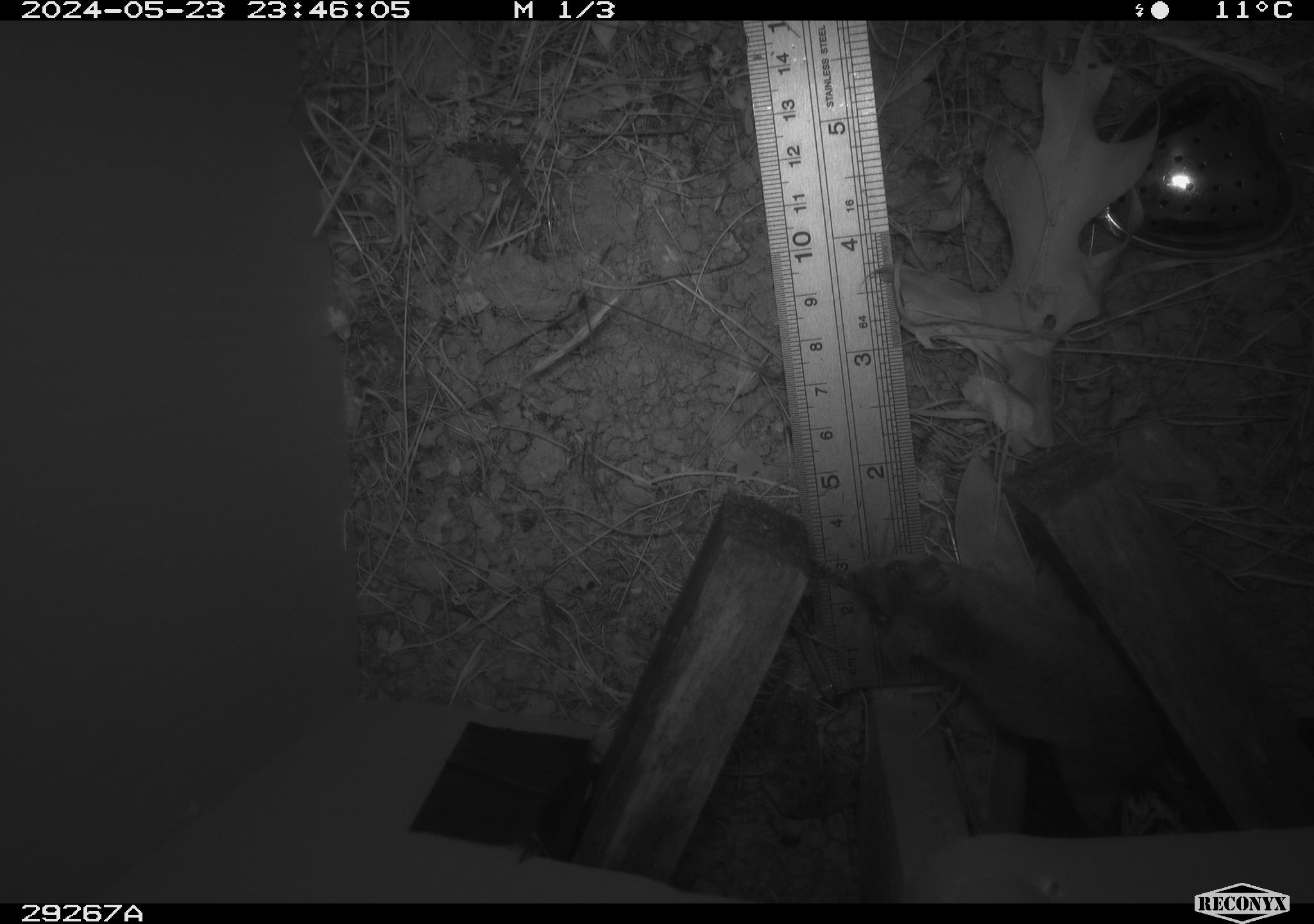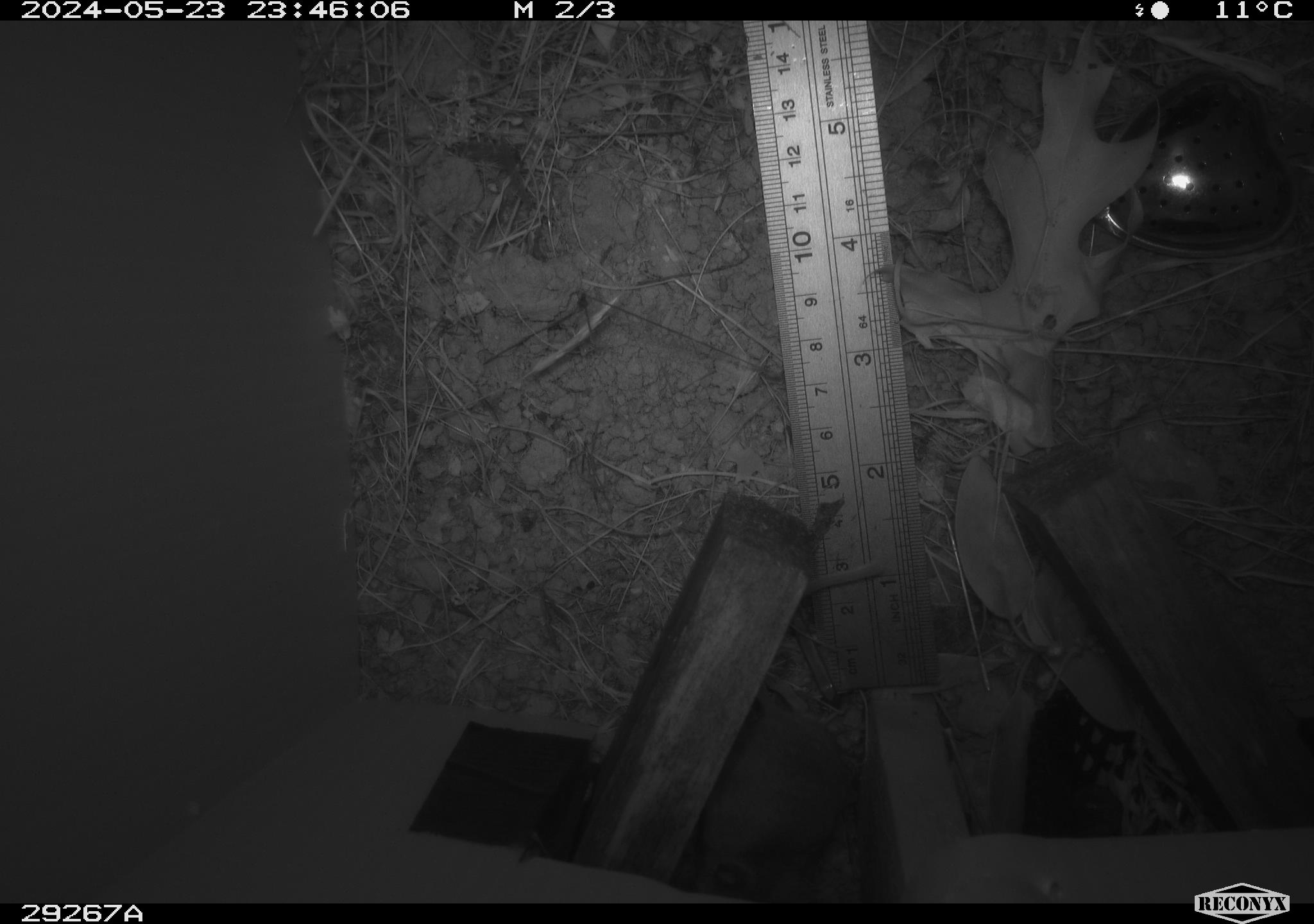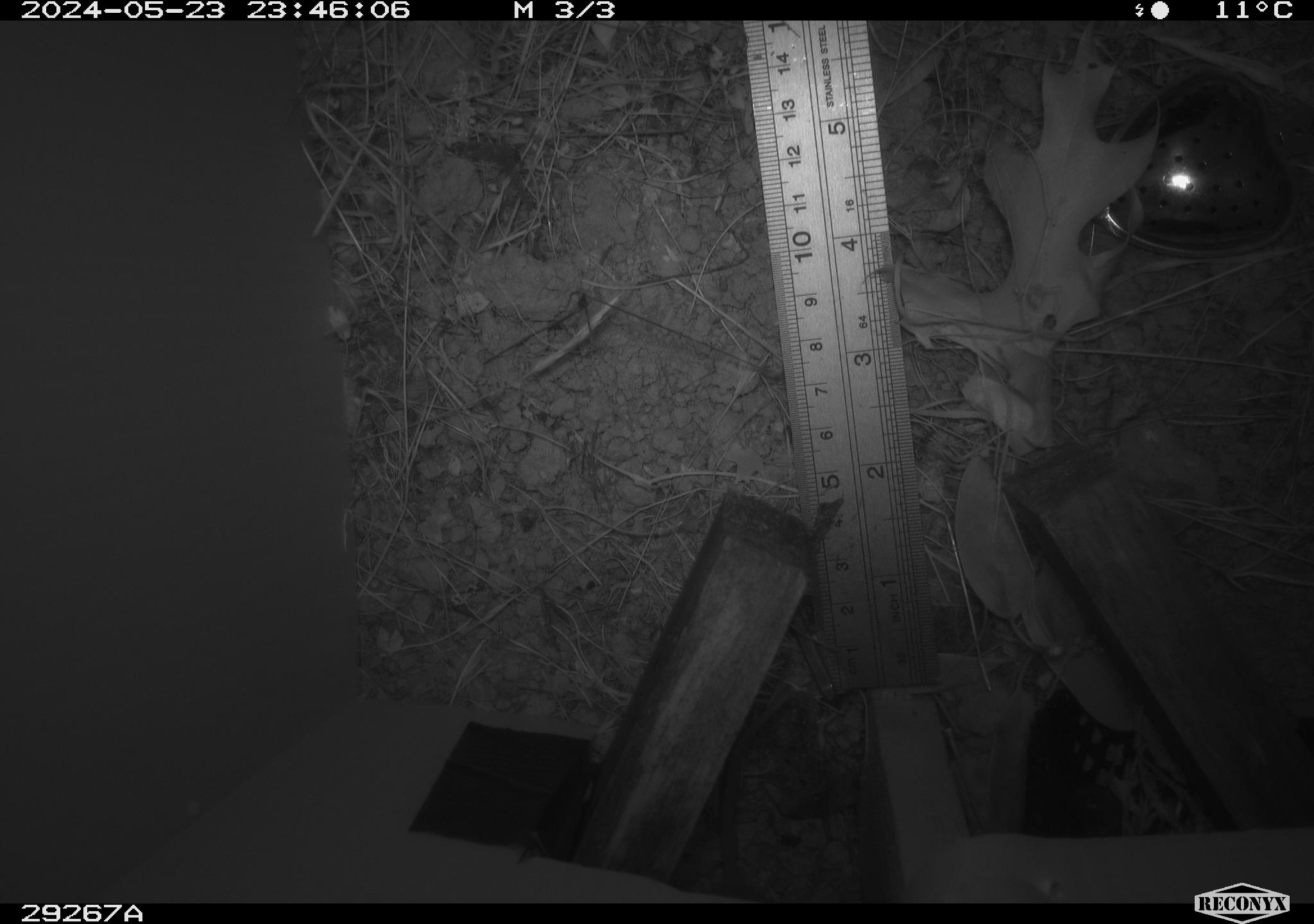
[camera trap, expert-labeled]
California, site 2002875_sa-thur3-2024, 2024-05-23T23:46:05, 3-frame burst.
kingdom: Animalia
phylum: Chordata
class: Mammalia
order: Rodentia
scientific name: Rodentia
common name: mouse species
Mouse species (Rodentia).